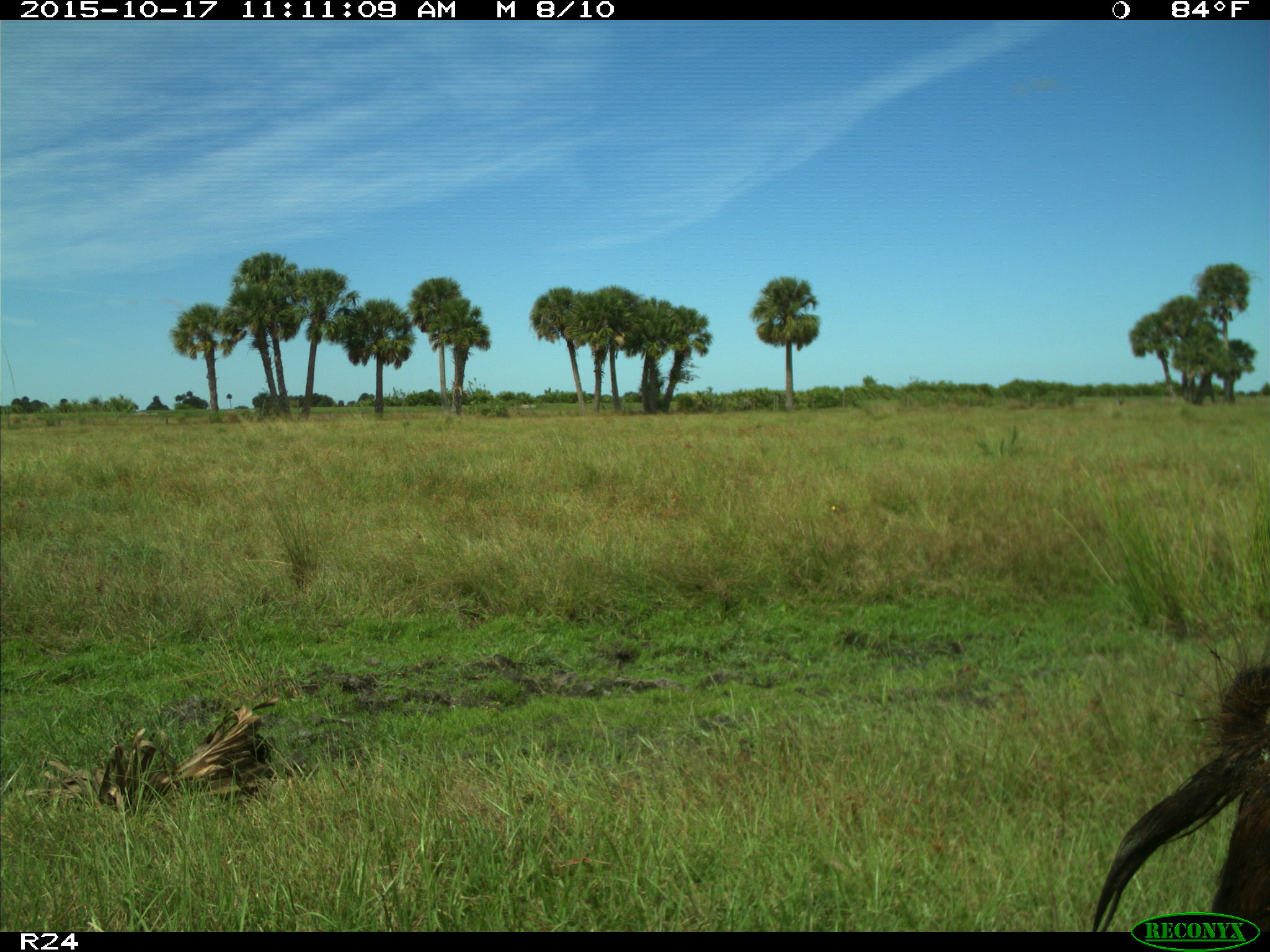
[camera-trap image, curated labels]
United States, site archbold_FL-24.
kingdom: Animalia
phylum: Chordata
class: Mammalia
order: Artiodactyla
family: Suidae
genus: Sus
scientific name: Sus scrofa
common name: wild boar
Sus scrofa (wild boar).